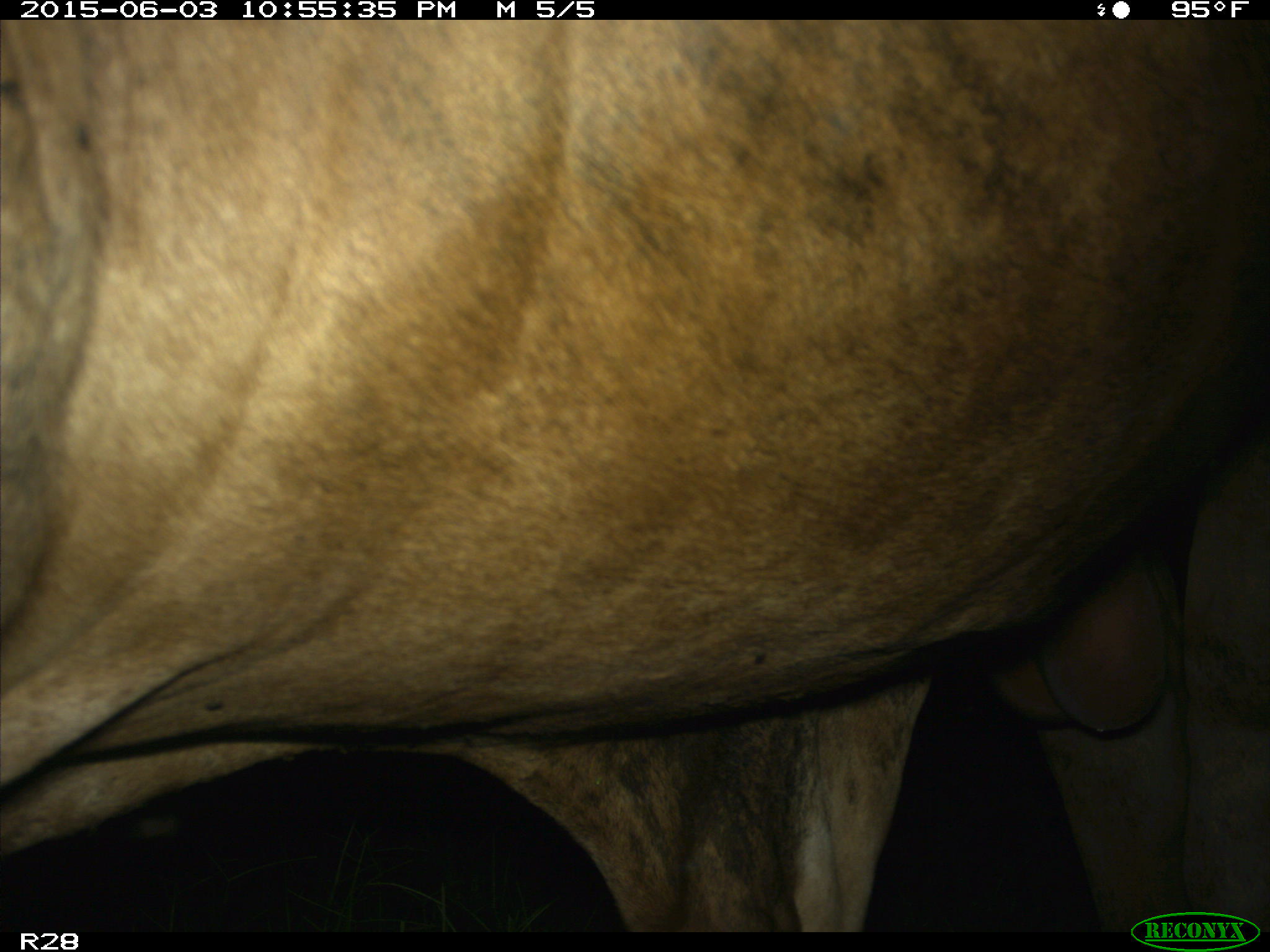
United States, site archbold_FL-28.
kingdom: Animalia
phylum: Chordata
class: Mammalia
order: Artiodactyla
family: Bovidae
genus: Bos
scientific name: Bos taurus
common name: domestic cow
Bos taurus (domestic cow).